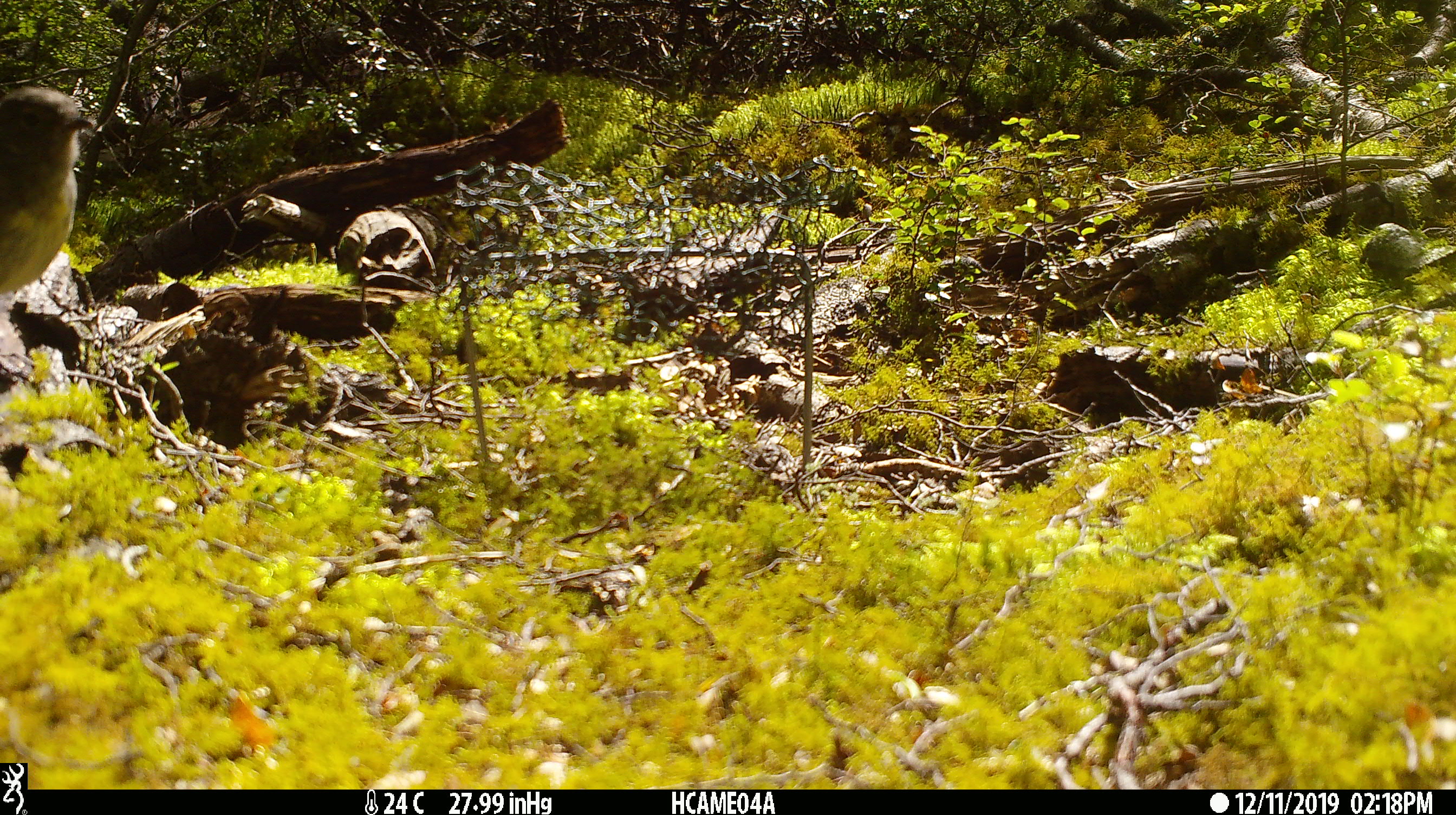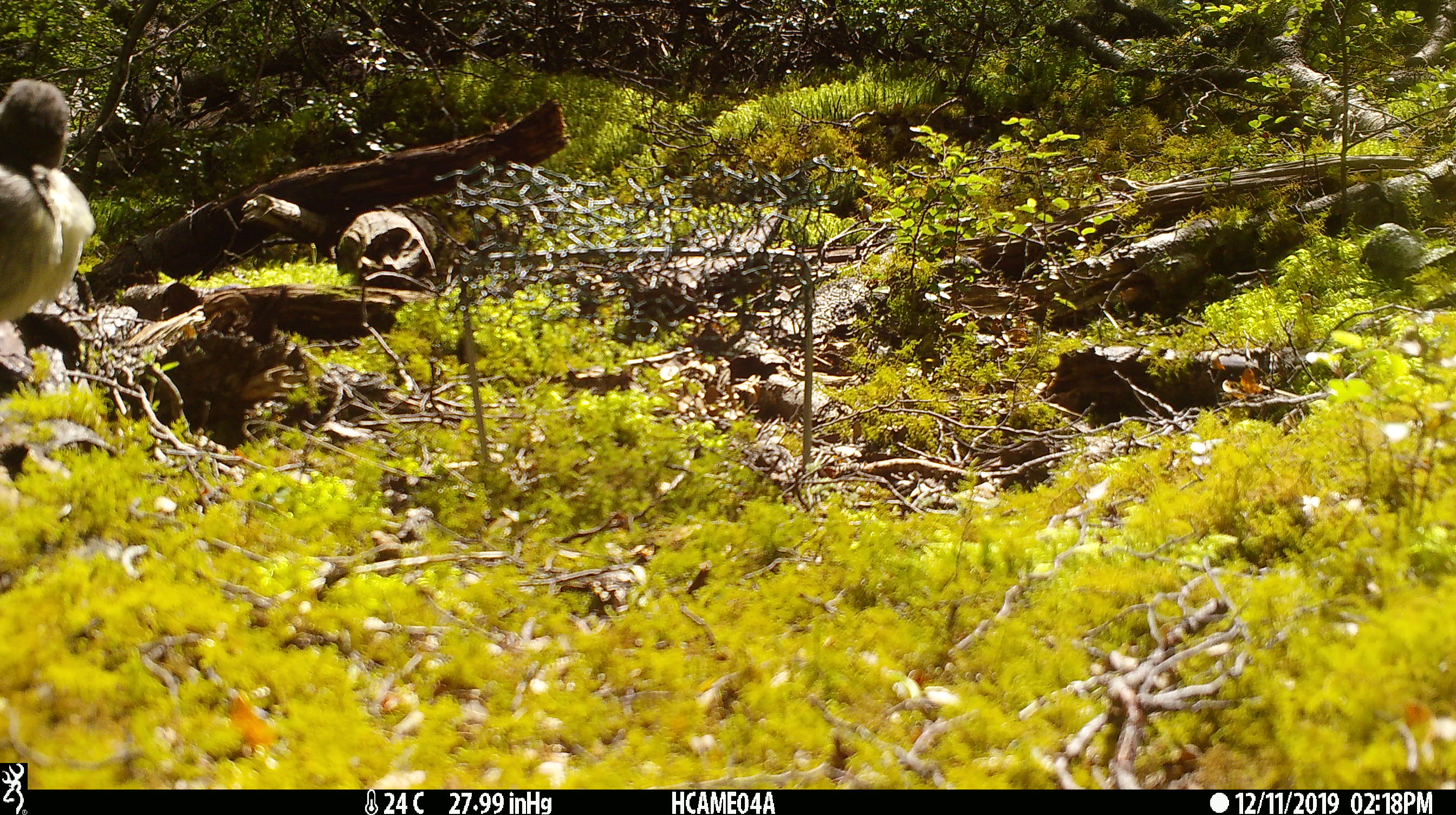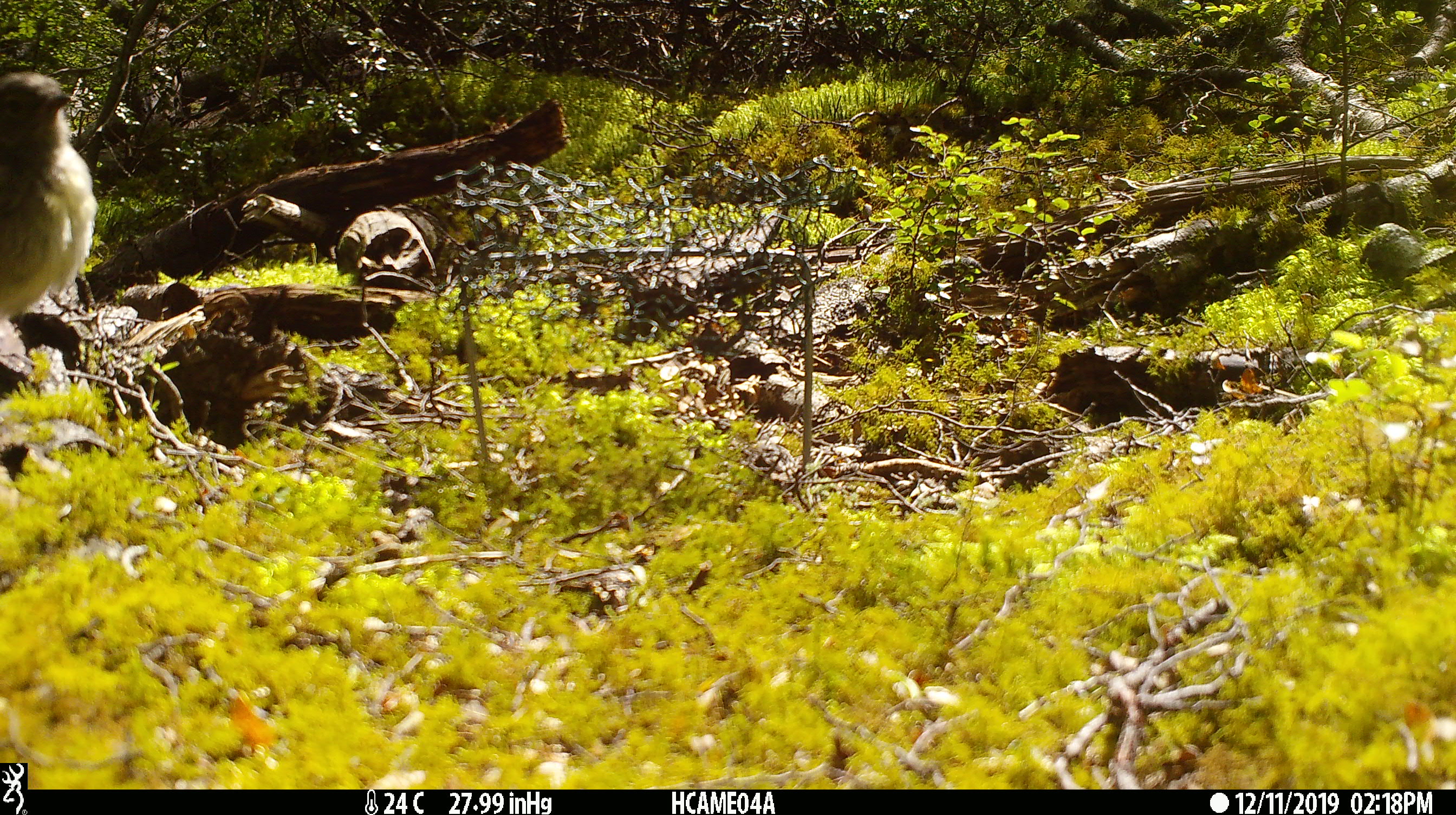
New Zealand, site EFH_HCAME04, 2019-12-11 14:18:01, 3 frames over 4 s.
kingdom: Animalia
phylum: Chordata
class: Aves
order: Passeriformes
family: Petroicidae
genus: Petroica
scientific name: Petroica australis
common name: new zealand robin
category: robin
Robin (new zealand robin) (Petroica australis).